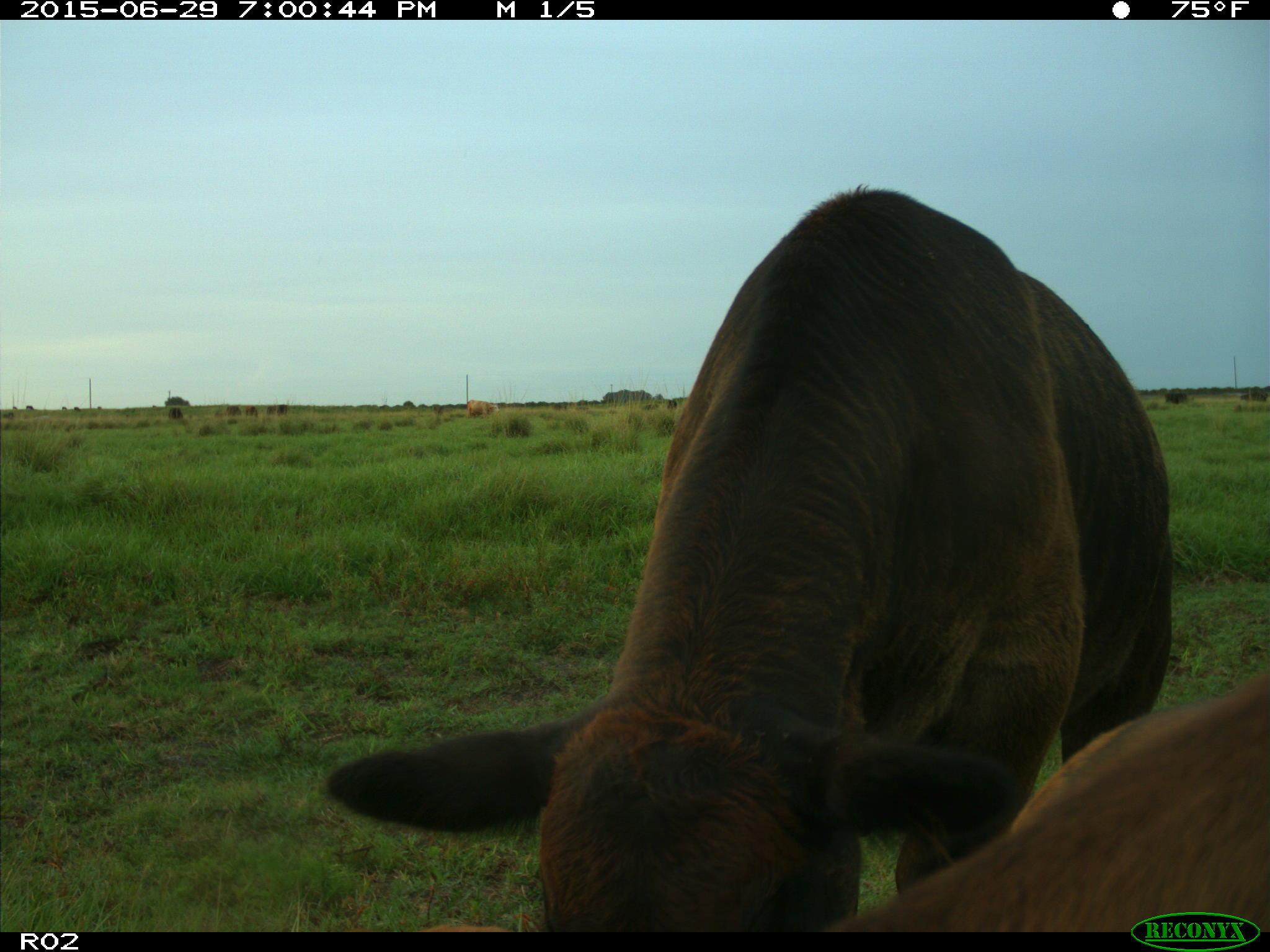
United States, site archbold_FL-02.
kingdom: Animalia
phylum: Chordata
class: Mammalia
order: Artiodactyla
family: Bovidae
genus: Bos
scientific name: Bos taurus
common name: domestic cow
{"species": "Bos taurus (domestic cow)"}